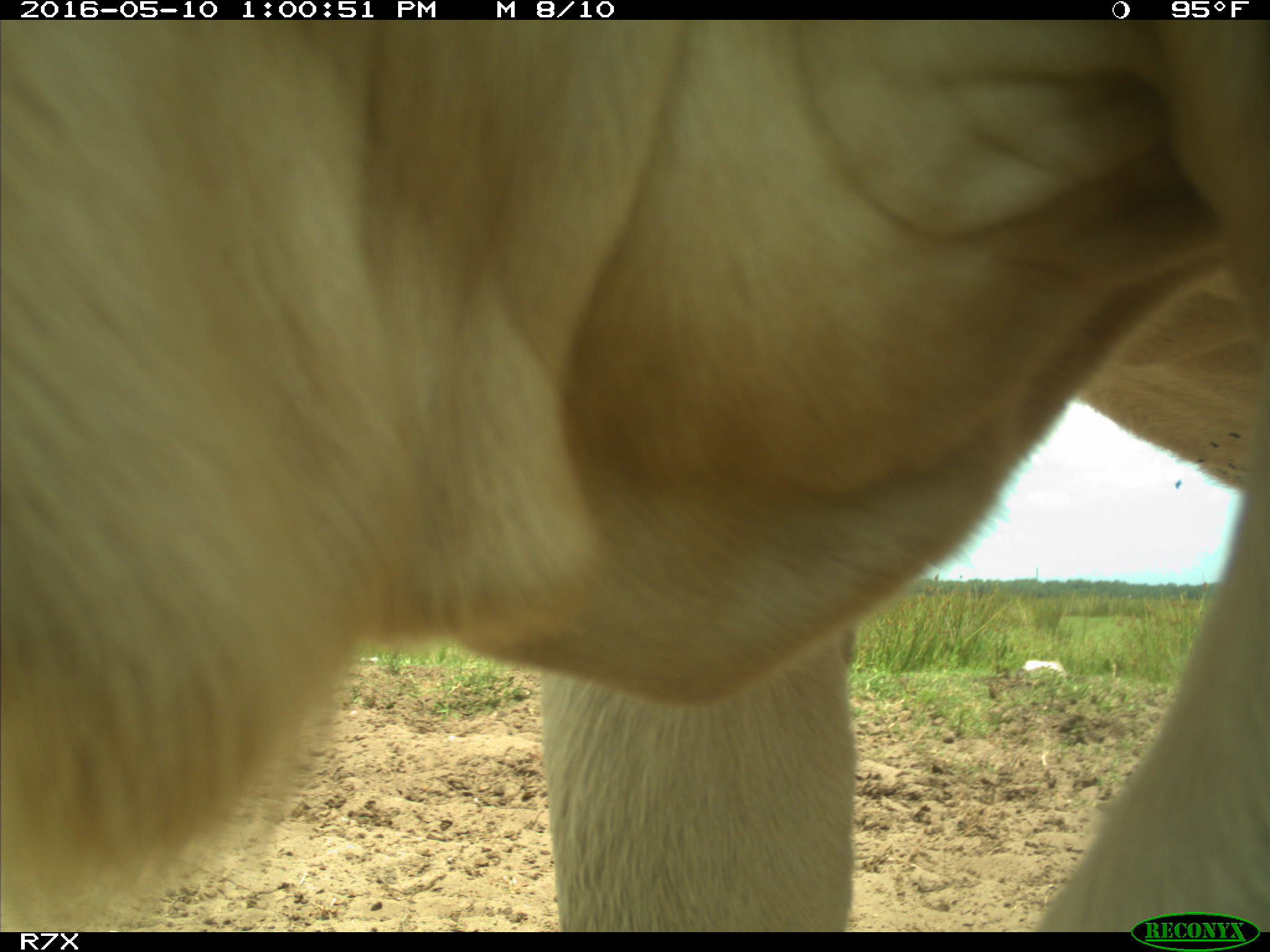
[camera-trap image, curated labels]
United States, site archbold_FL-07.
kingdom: Animalia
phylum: Chordata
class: Mammalia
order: Artiodactyla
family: Bovidae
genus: Bos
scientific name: Bos taurus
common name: domestic cow